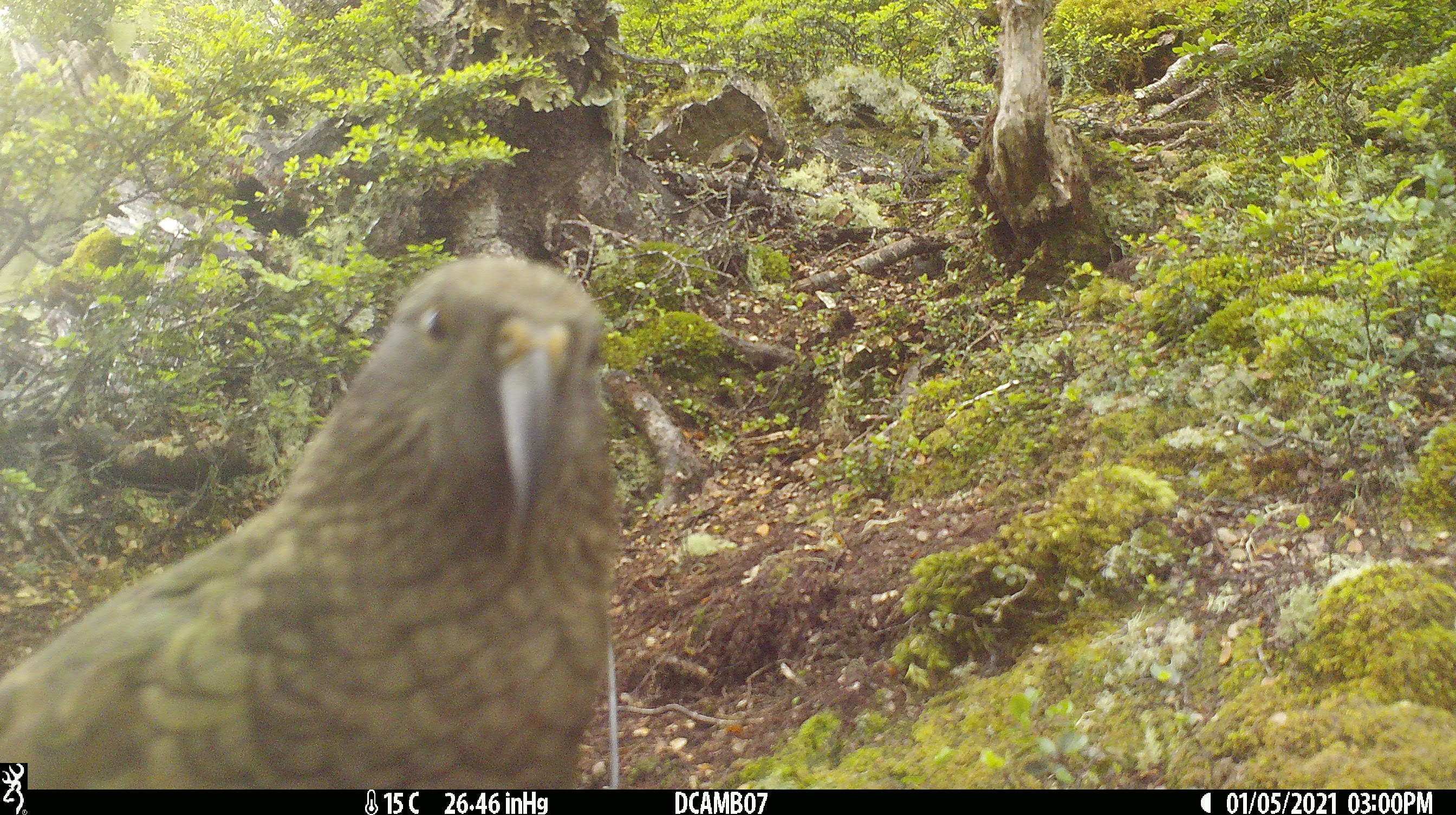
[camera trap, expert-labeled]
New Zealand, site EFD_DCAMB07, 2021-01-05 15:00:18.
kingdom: Animalia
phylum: Chordata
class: Aves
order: Psittaciformes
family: Strigopidae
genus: Nestor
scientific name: Nestor notabilis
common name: kea